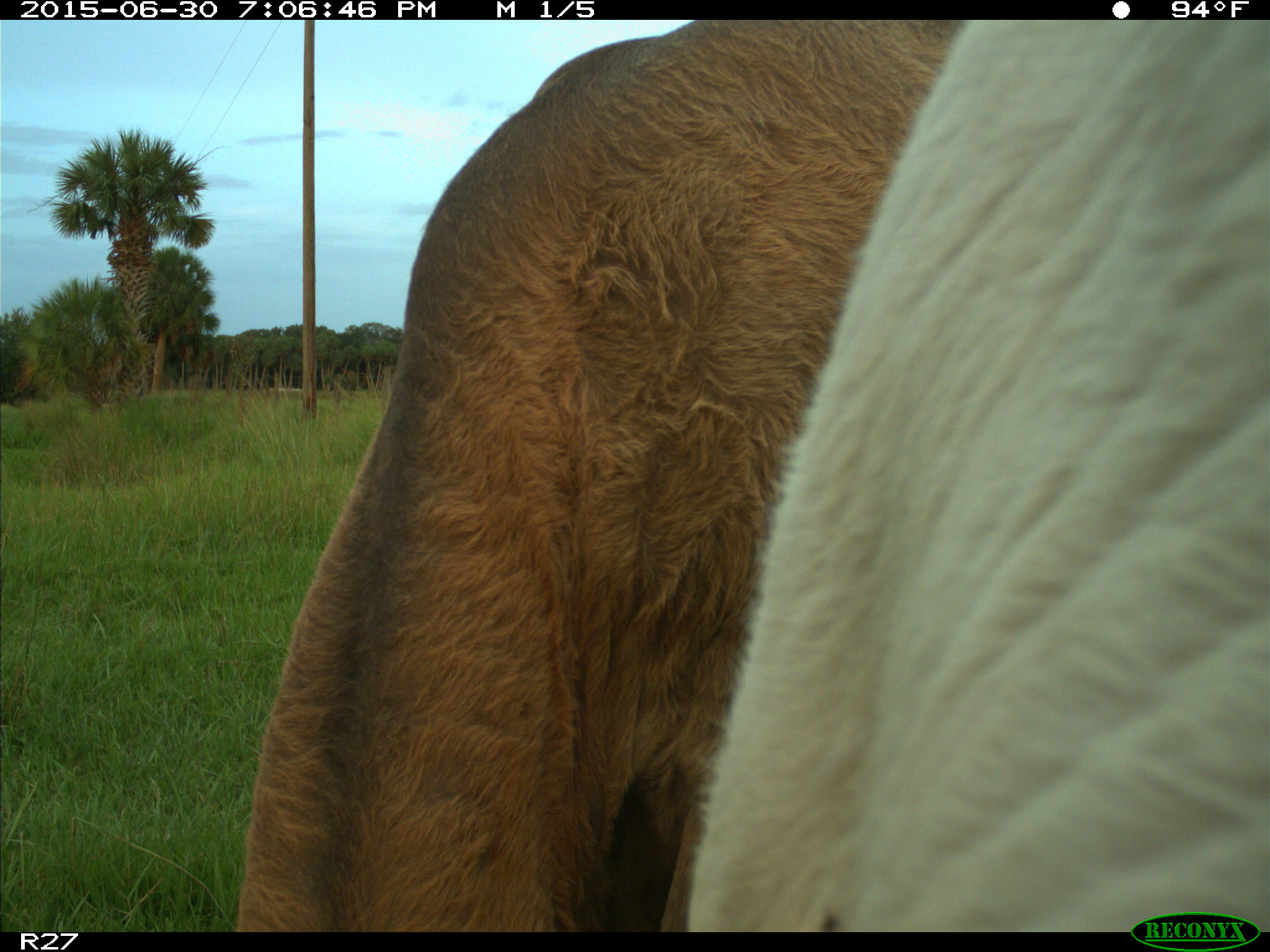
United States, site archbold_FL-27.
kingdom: Animalia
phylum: Chordata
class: Mammalia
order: Artiodactyla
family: Bovidae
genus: Bos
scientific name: Bos taurus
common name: domestic cow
Bos taurus (domestic cow).